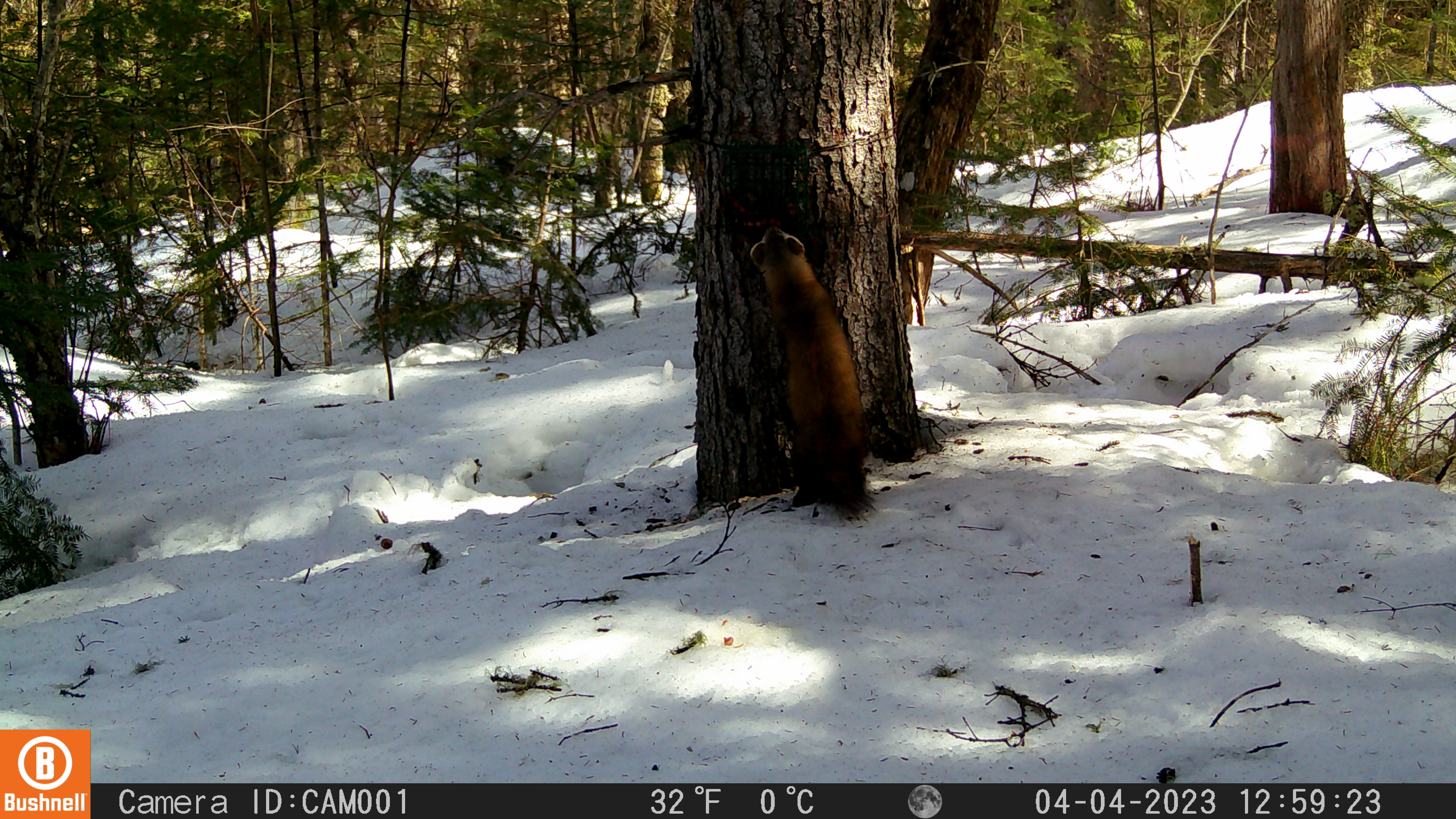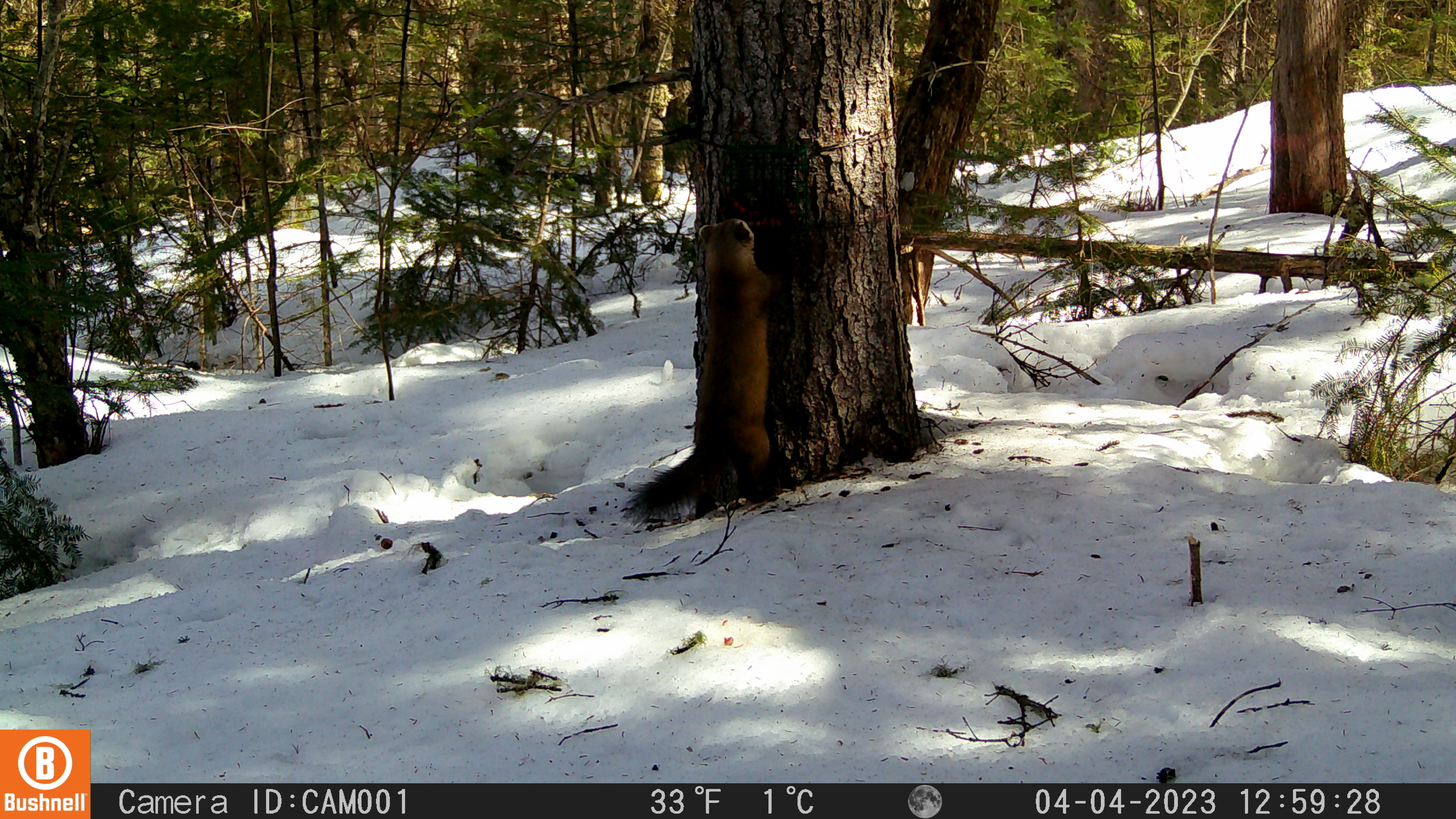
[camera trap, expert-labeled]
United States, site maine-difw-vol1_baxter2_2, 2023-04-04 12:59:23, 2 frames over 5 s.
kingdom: Animalia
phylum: Chordata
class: Mammalia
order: Carnivora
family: Mustelidae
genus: Martes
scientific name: Martes americana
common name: american marten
American marten (Martes americana).